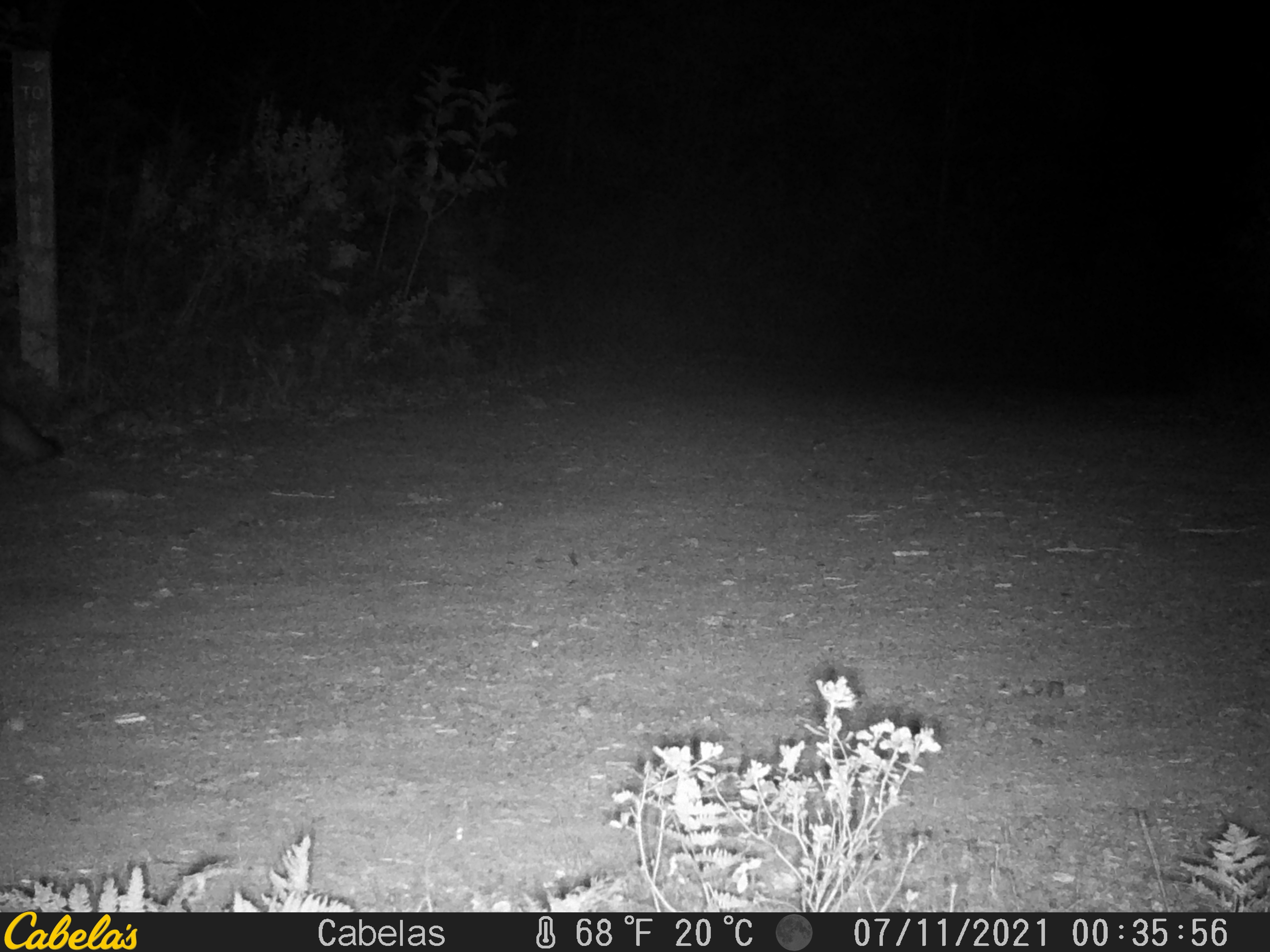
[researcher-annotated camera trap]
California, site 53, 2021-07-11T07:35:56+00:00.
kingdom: Animalia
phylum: Chordata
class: Mammalia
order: Carnivora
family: Canidae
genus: Urocyon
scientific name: Urocyon cinereoargenteus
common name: gray fox